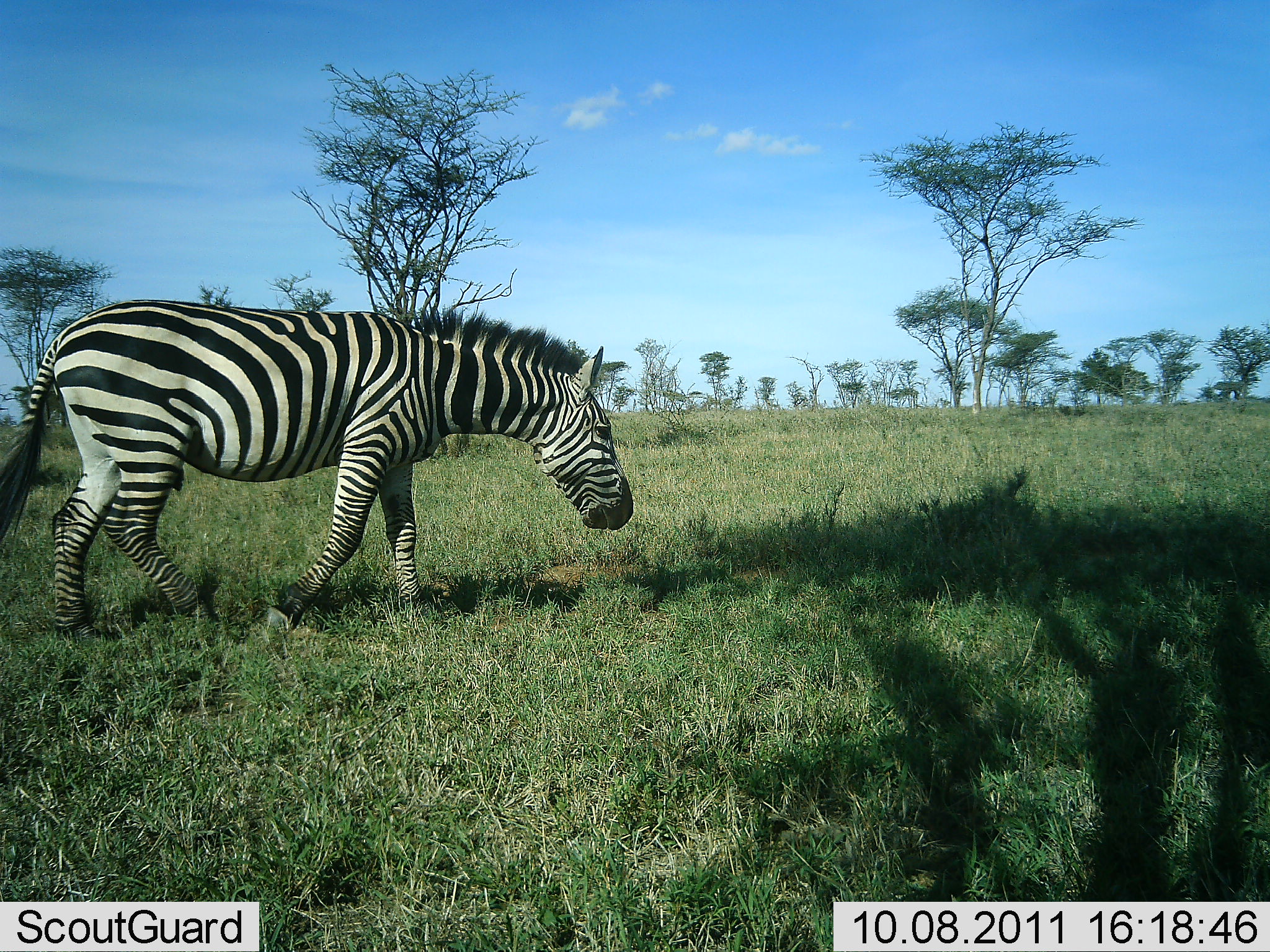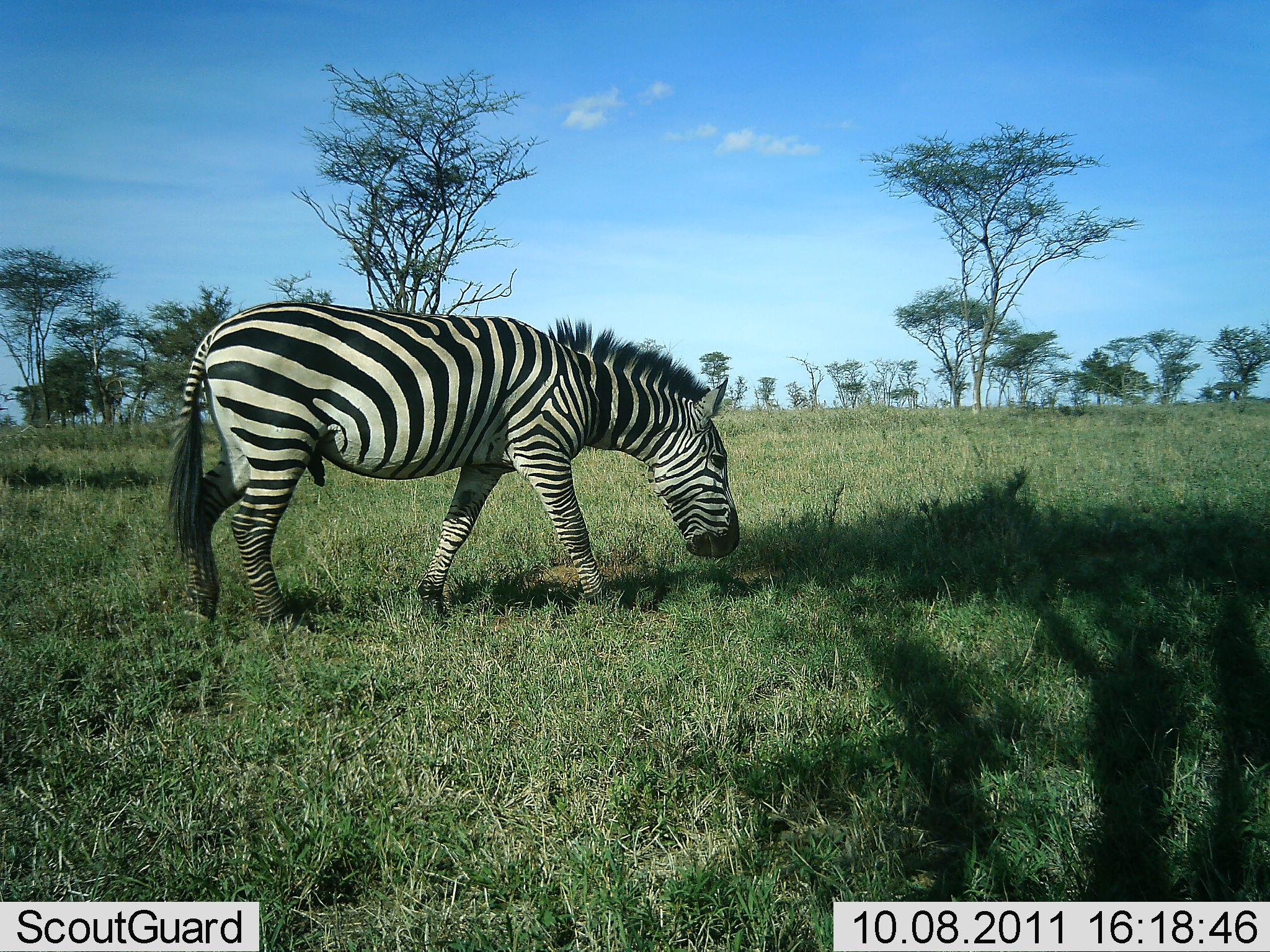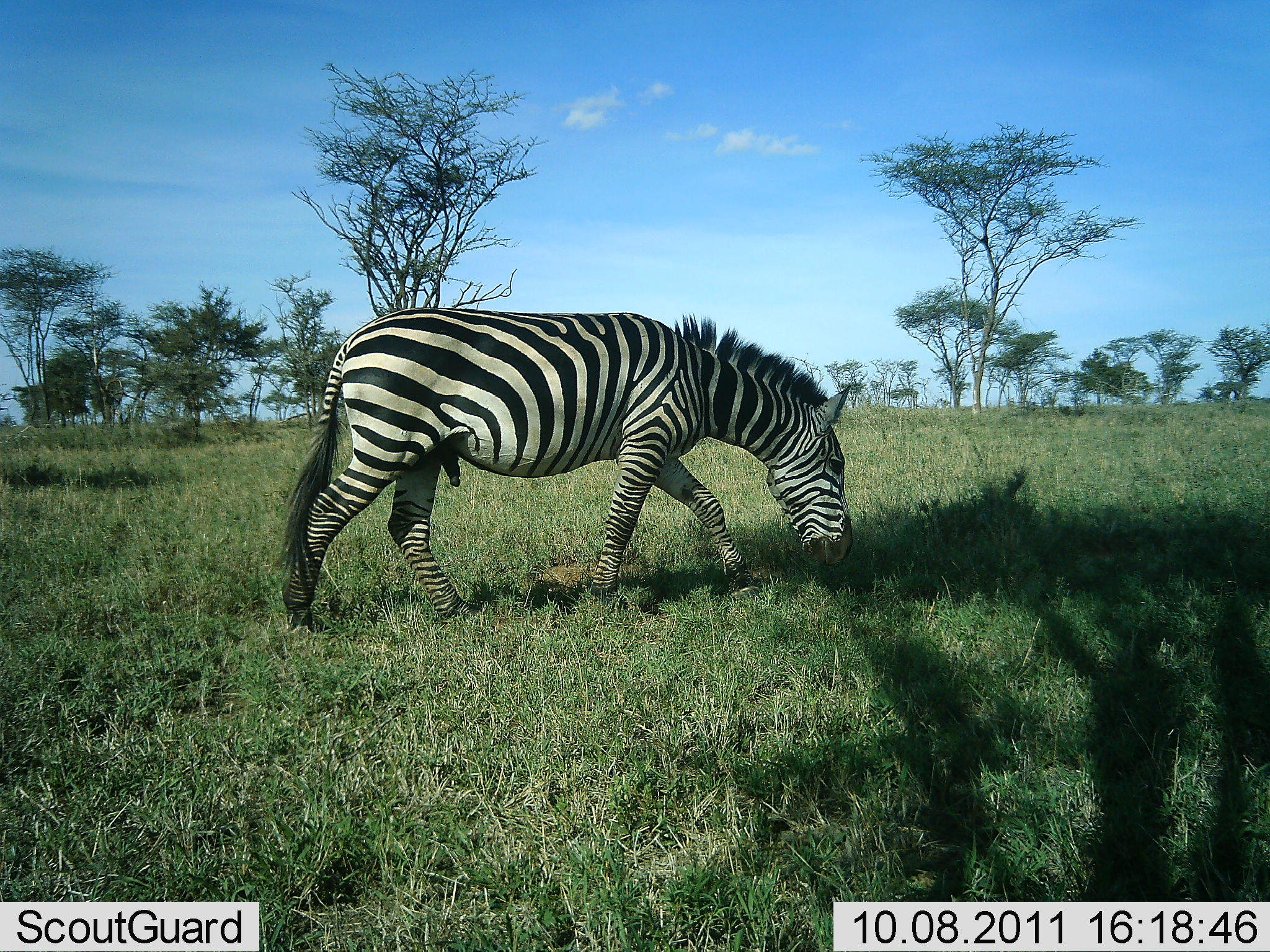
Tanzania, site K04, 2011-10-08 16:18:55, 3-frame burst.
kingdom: Animalia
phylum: Chordata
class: Mammalia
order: Perissodactyla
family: Equidae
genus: Equus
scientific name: Equus quagga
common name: plains zebra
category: zebra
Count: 1.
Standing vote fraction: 0%.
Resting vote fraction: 0%.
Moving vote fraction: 83%.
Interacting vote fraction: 0%.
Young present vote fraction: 0%.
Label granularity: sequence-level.